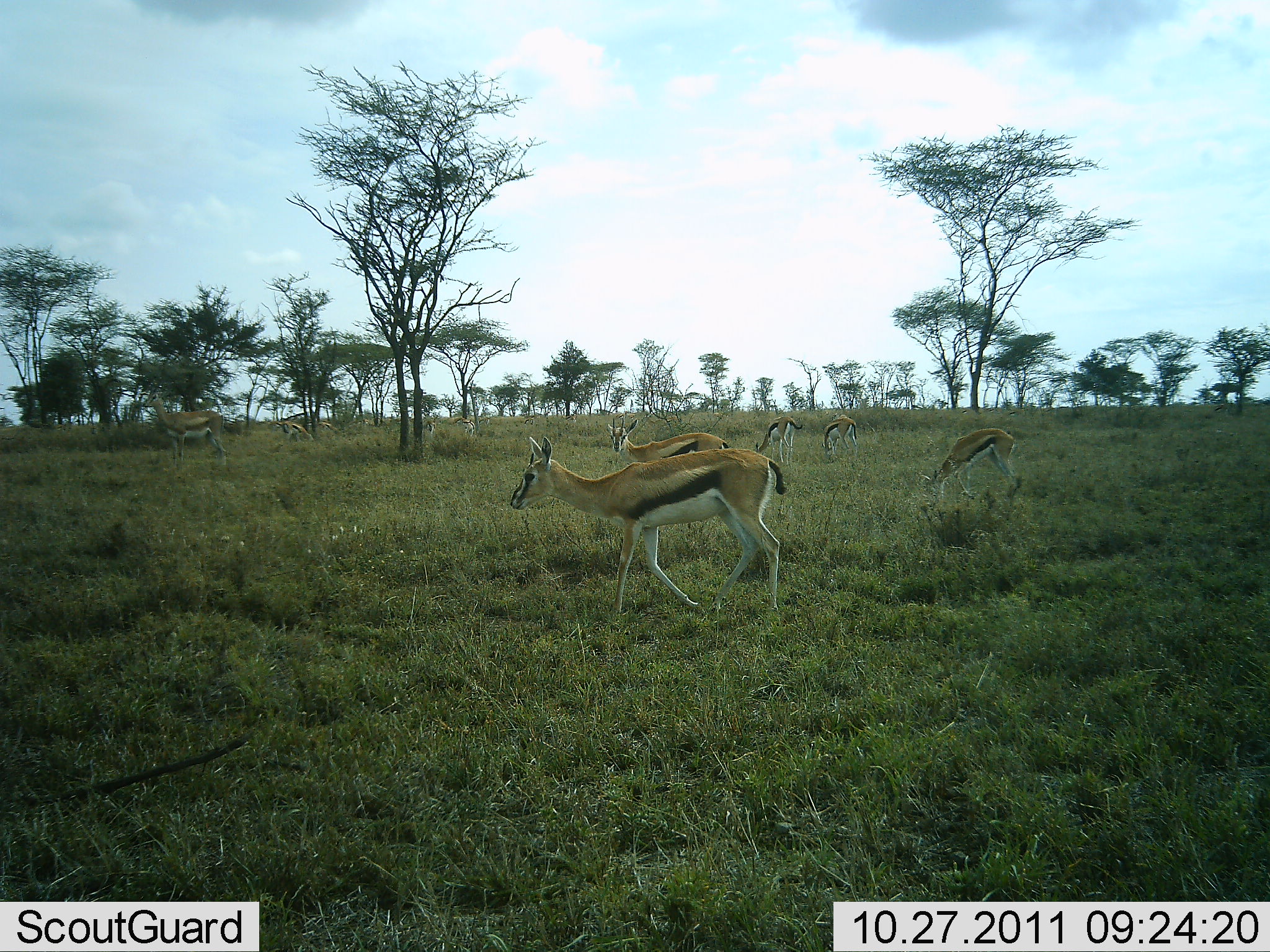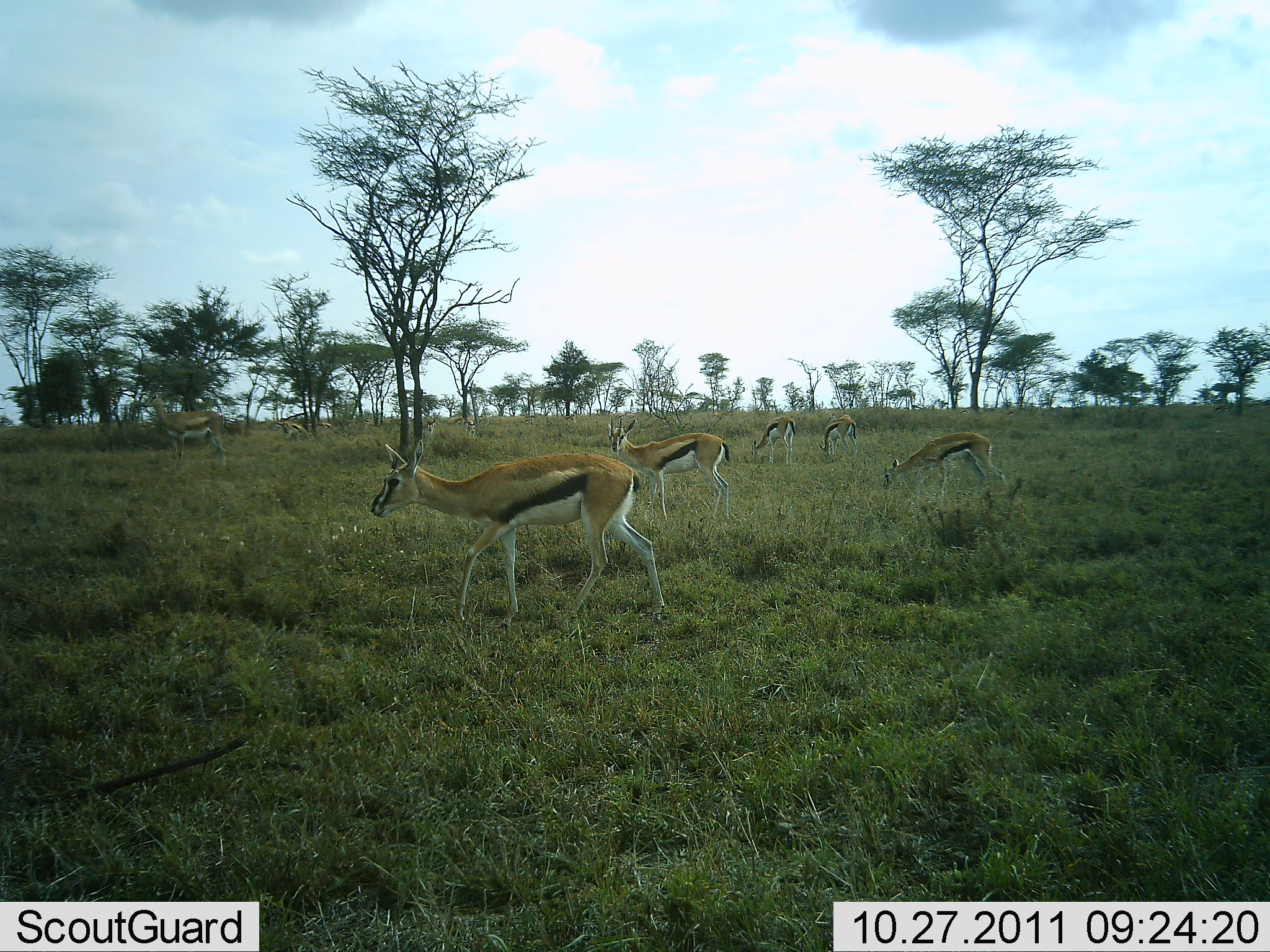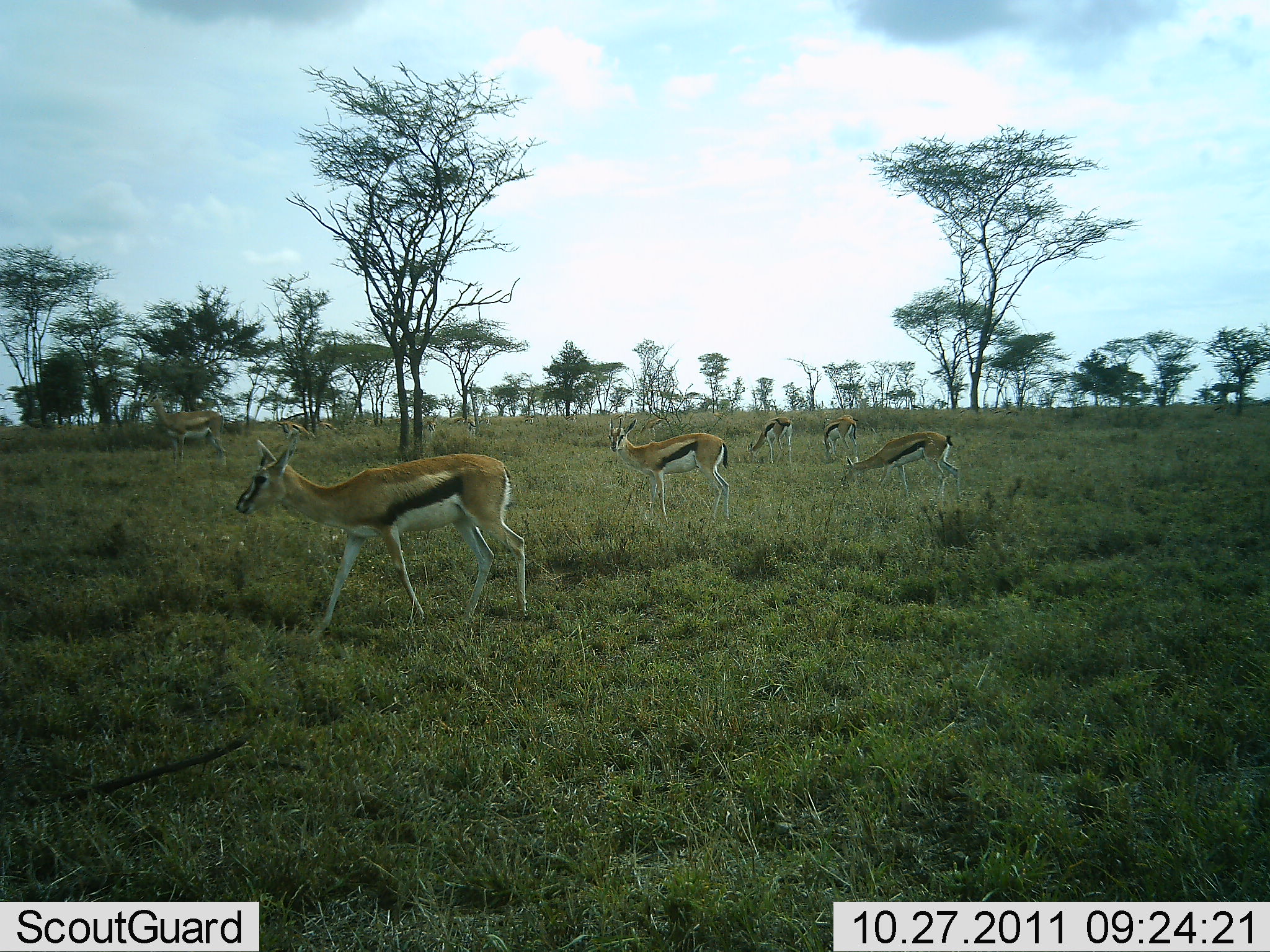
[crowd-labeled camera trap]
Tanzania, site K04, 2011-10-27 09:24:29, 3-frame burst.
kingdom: Animalia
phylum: Chordata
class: Mammalia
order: Artiodactyla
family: Bovidae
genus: Eudorcas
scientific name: Eudorcas thomsonii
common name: thomson's gazelle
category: gazellethomsons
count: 7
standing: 38%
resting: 0%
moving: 81%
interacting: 0%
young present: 0%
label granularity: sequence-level